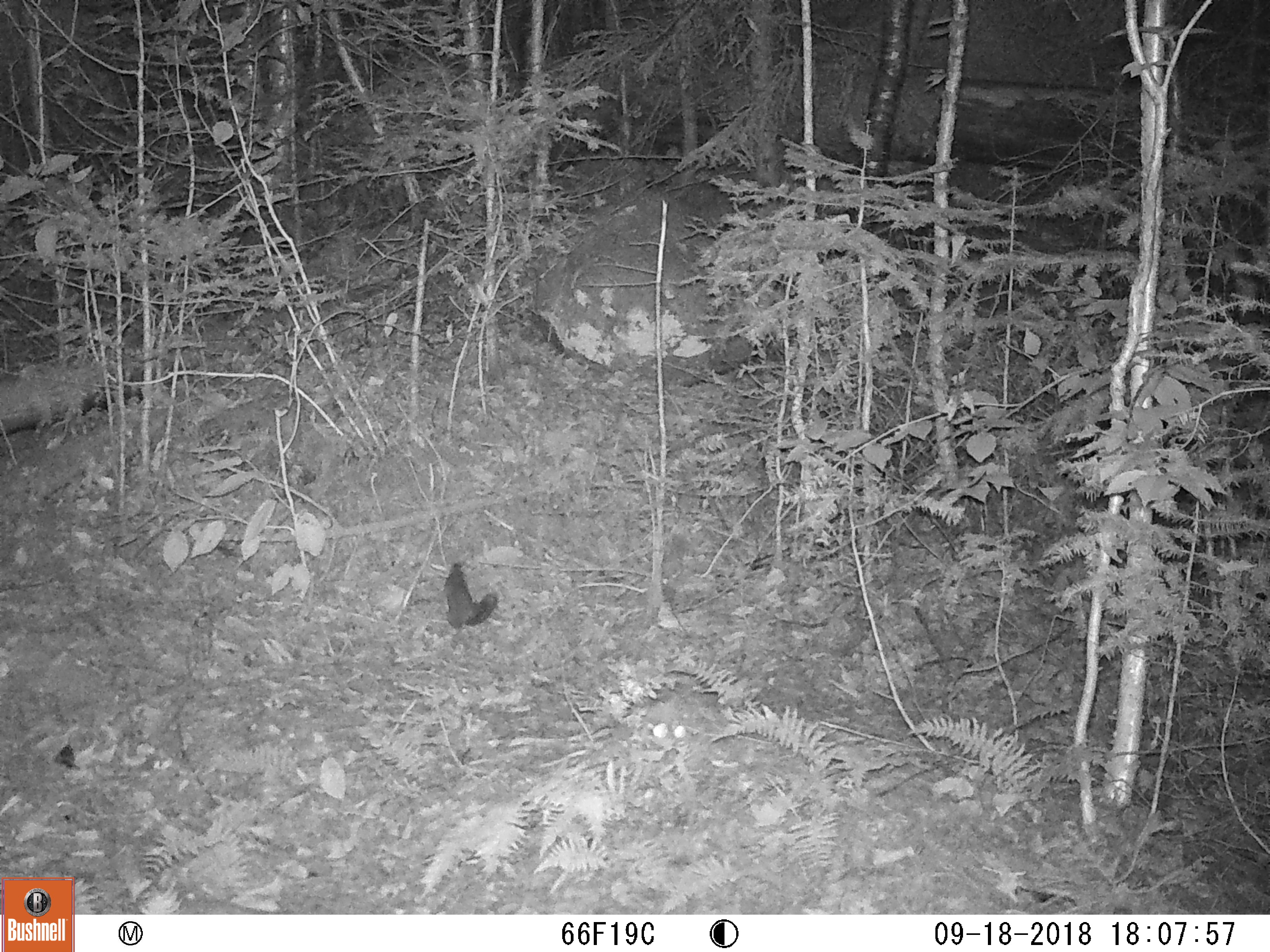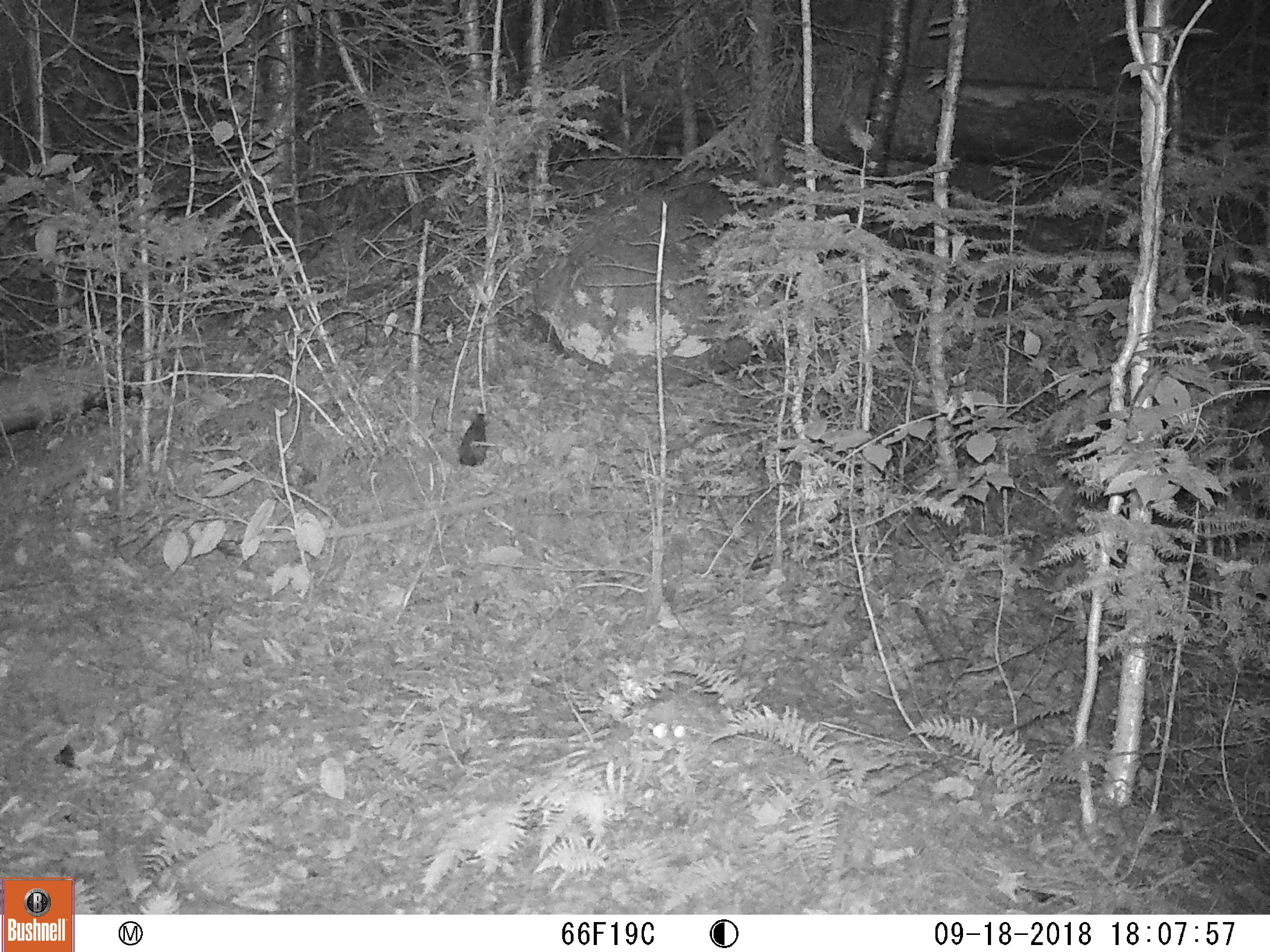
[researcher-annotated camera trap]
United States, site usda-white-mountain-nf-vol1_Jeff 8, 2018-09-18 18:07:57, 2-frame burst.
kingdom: Animalia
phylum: Chordata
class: Mammalia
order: Rodentia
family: Sciuridae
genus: Tamiasciurus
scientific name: Tamiasciurus hudsonicus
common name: red squirrel